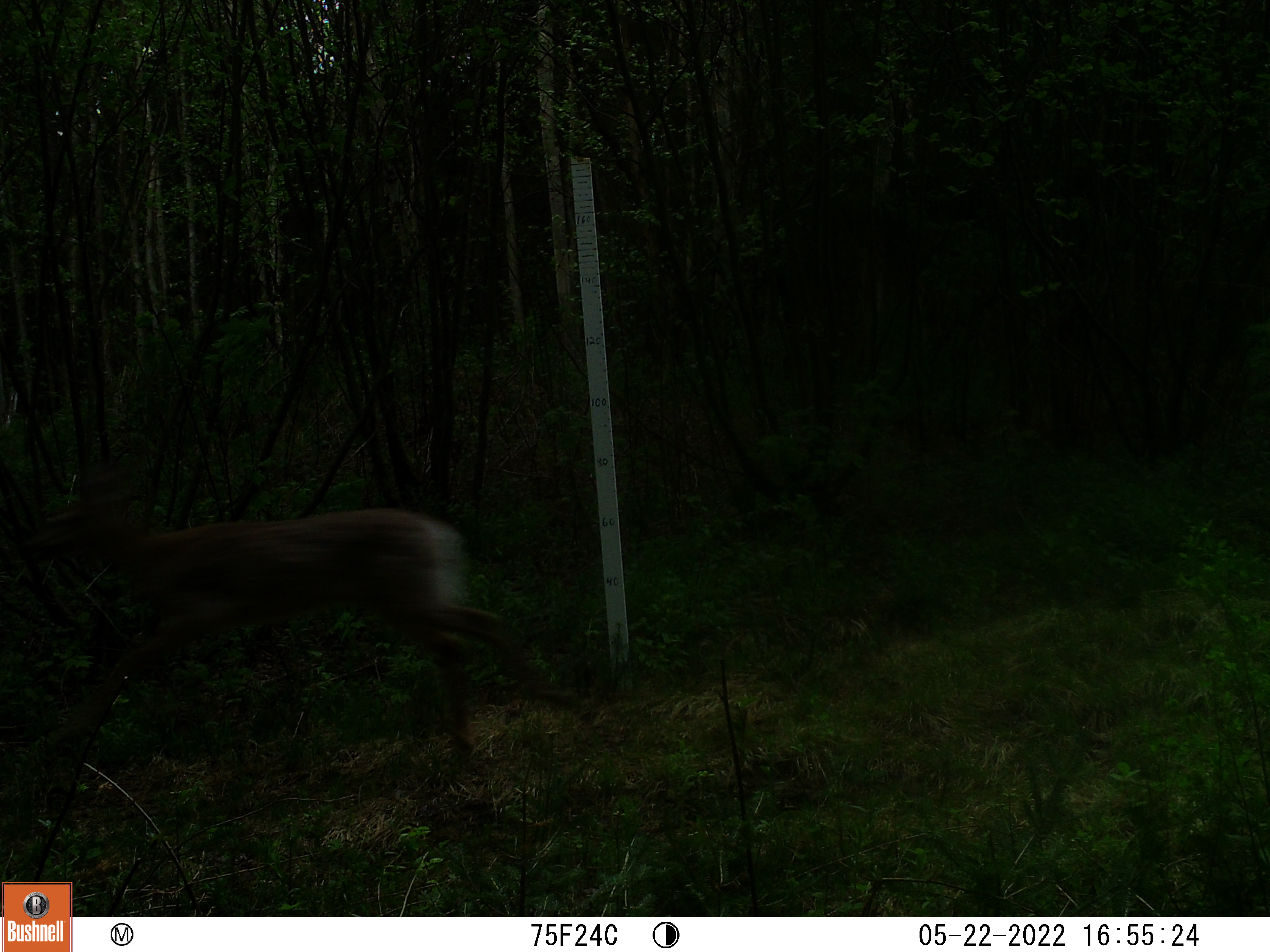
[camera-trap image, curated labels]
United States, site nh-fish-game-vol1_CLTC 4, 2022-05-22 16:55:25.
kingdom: Animalia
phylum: Chordata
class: Mammalia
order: Artiodactyla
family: Cervidae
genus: Odocoileus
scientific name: Odocoileus virginianus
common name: white-tailed deer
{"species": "white-tailed deer (Odocoileus virginianus)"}